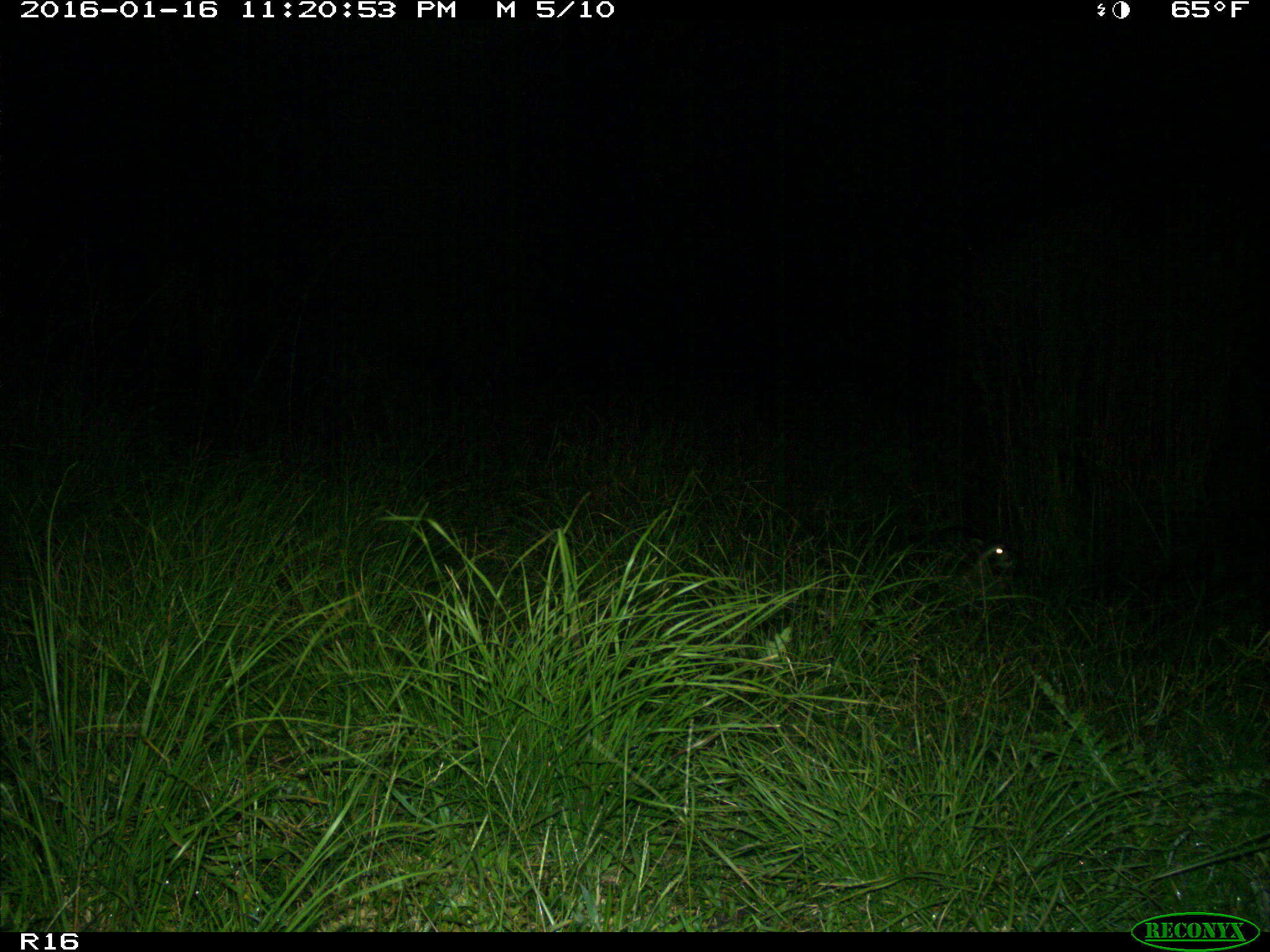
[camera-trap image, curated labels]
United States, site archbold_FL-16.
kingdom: Animalia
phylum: Chordata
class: Mammalia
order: Carnivora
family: Procyonidae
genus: Procyon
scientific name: Procyon lotor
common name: common raccoon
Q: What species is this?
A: Procyon lotor (common raccoon).